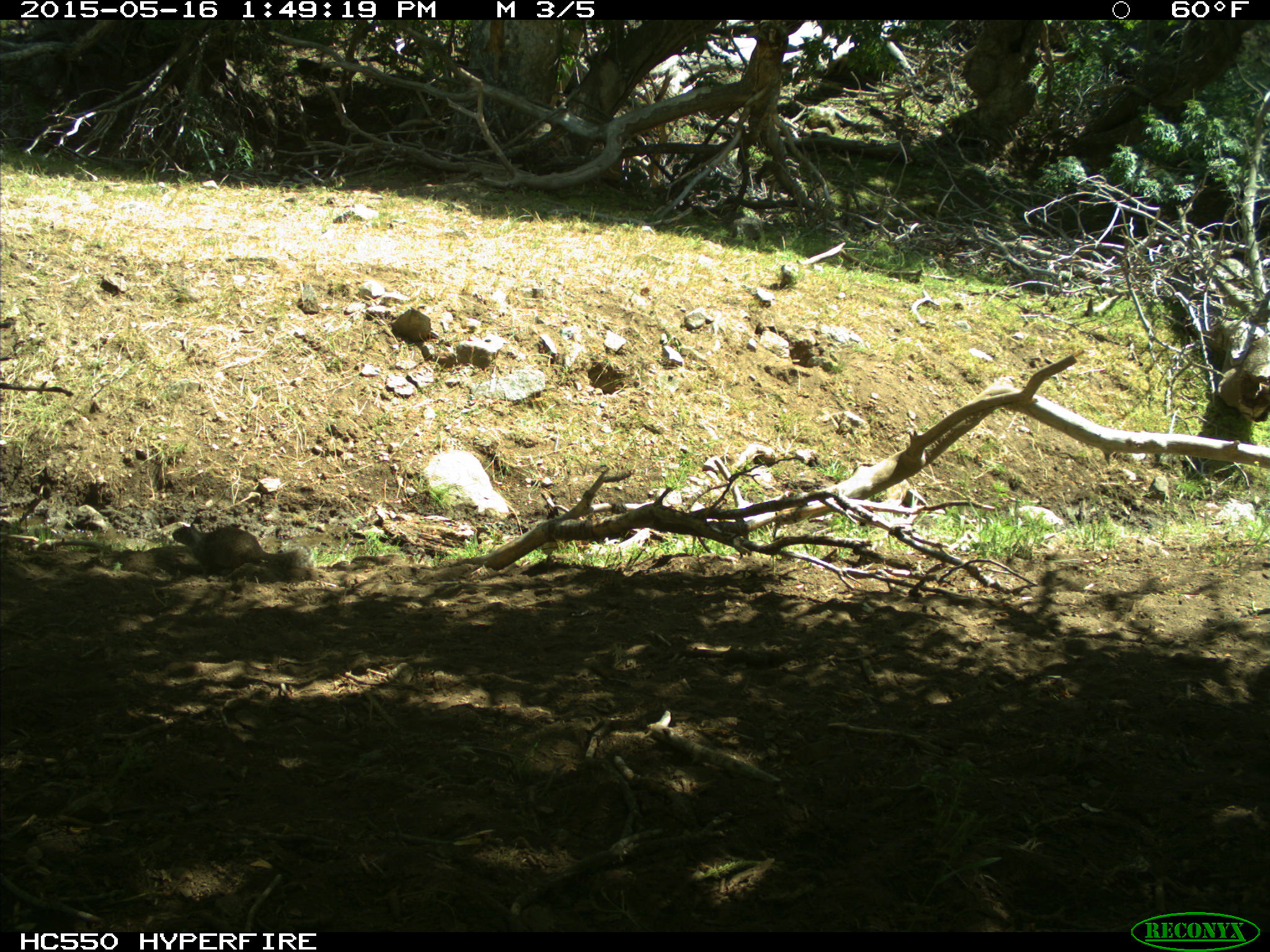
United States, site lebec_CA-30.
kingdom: Animalia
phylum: Chordata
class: Mammalia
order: Rodentia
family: Sciuridae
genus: Otospermophilus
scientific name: Otospermophilus beecheyi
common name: california ground squirrel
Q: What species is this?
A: Otospermophilus beecheyi (california ground squirrel).